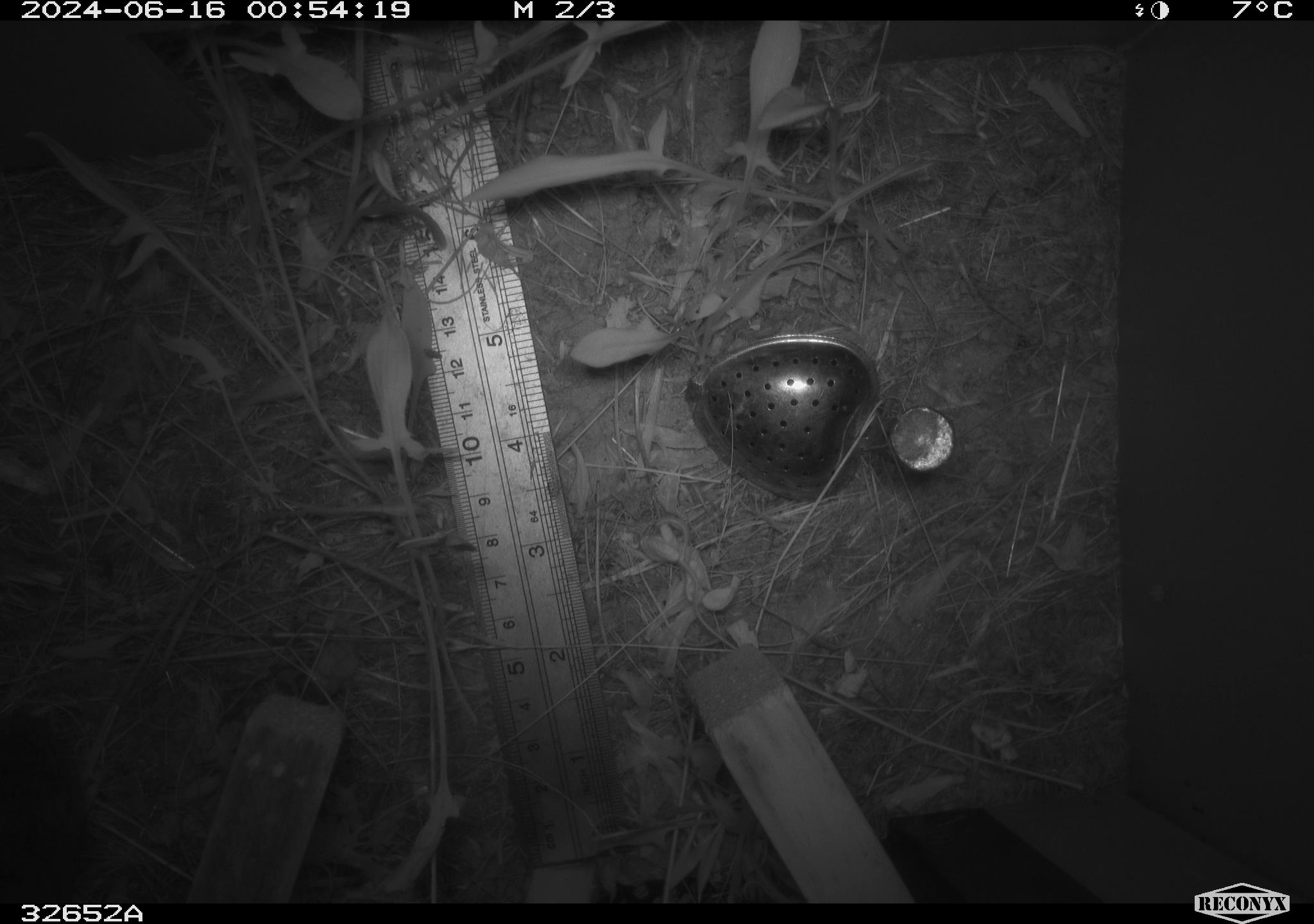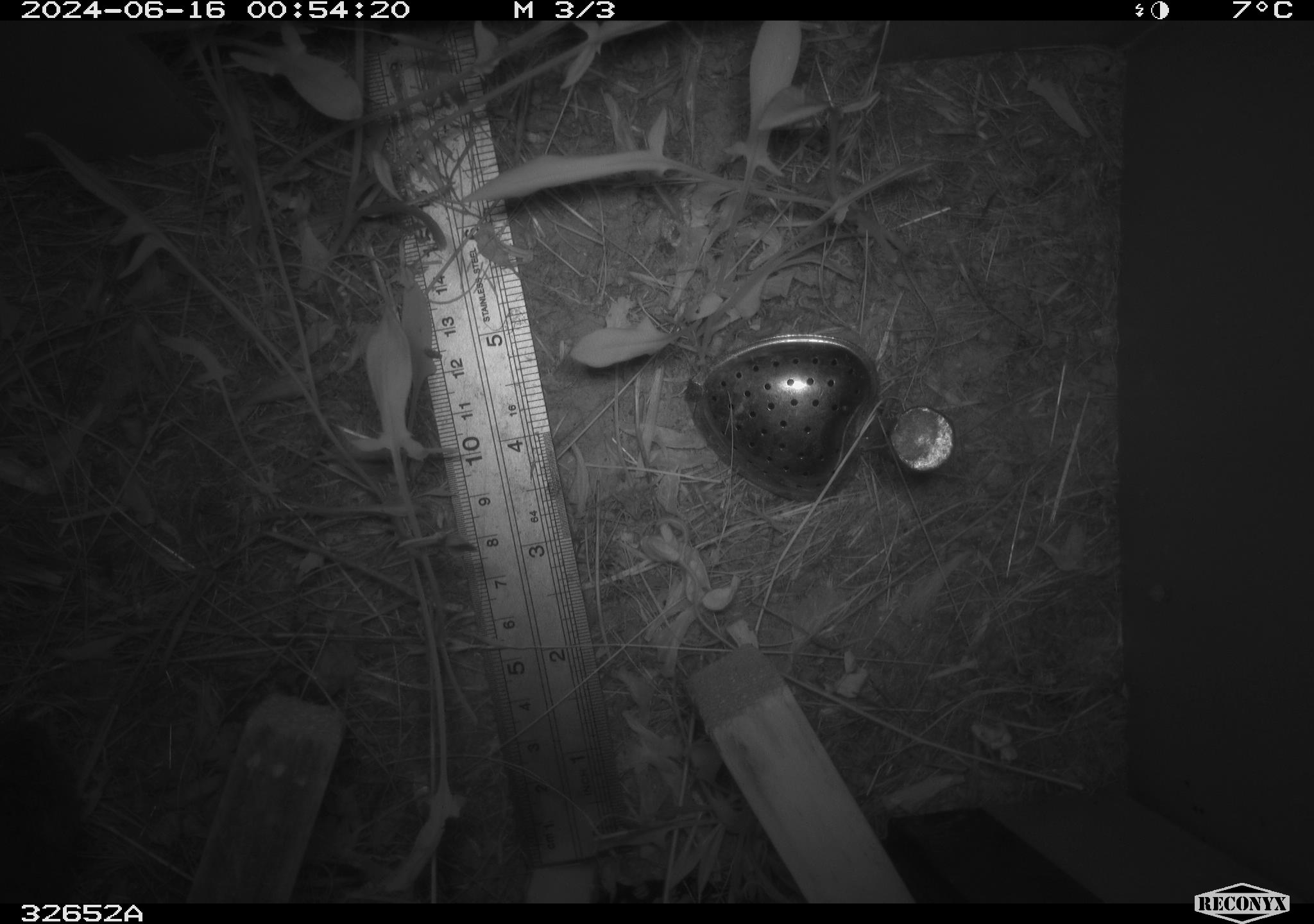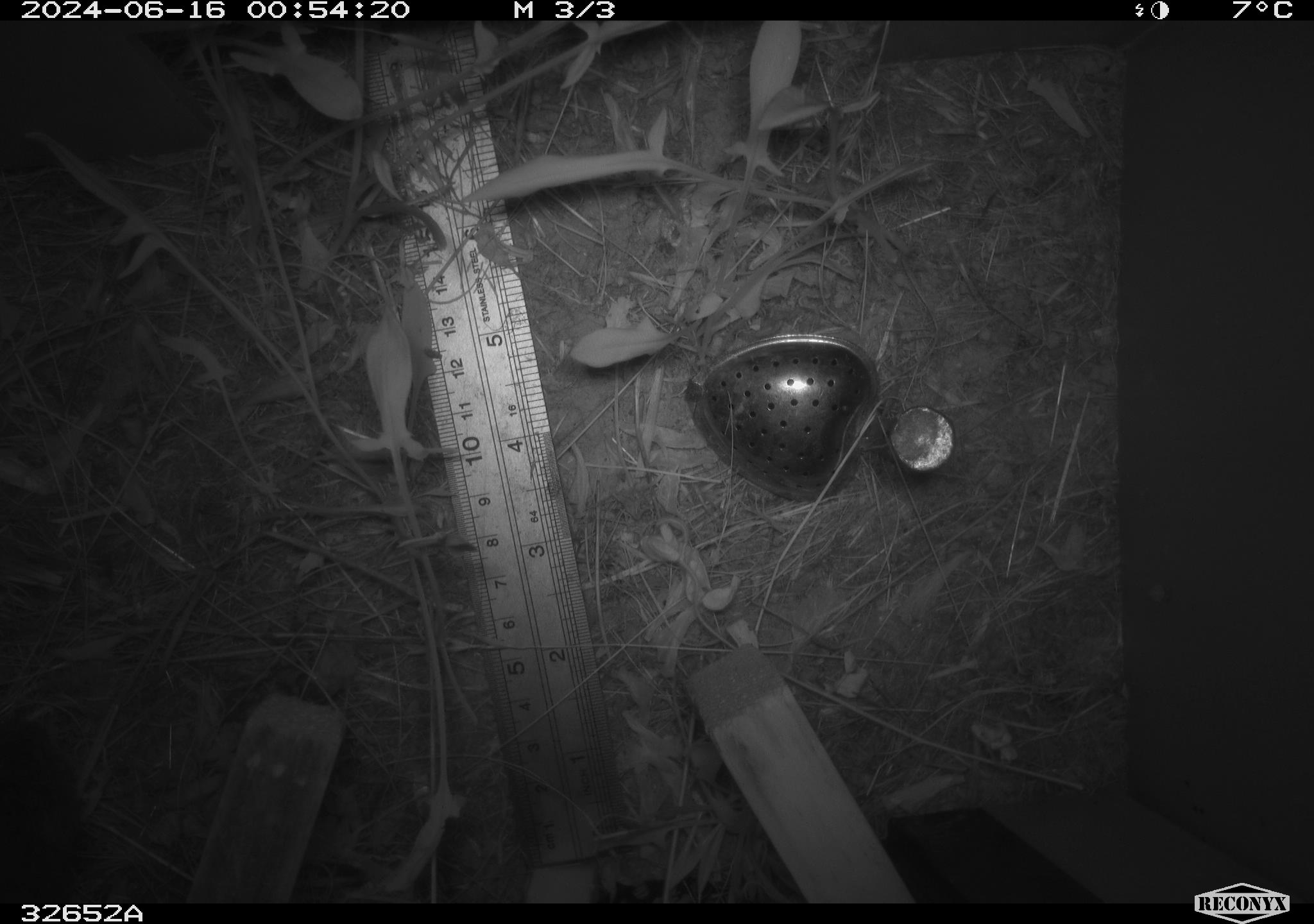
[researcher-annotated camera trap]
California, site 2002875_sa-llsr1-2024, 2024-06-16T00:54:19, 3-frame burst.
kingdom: Animalia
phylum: Chordata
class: Mammalia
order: Rodentia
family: Cricetidae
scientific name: Arvicolinae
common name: voles, lemmings, and muskrats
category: arvicolinae subfamily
Arvicolinae subfamily (voles, lemmings, and muskrats) (Arvicolinae).